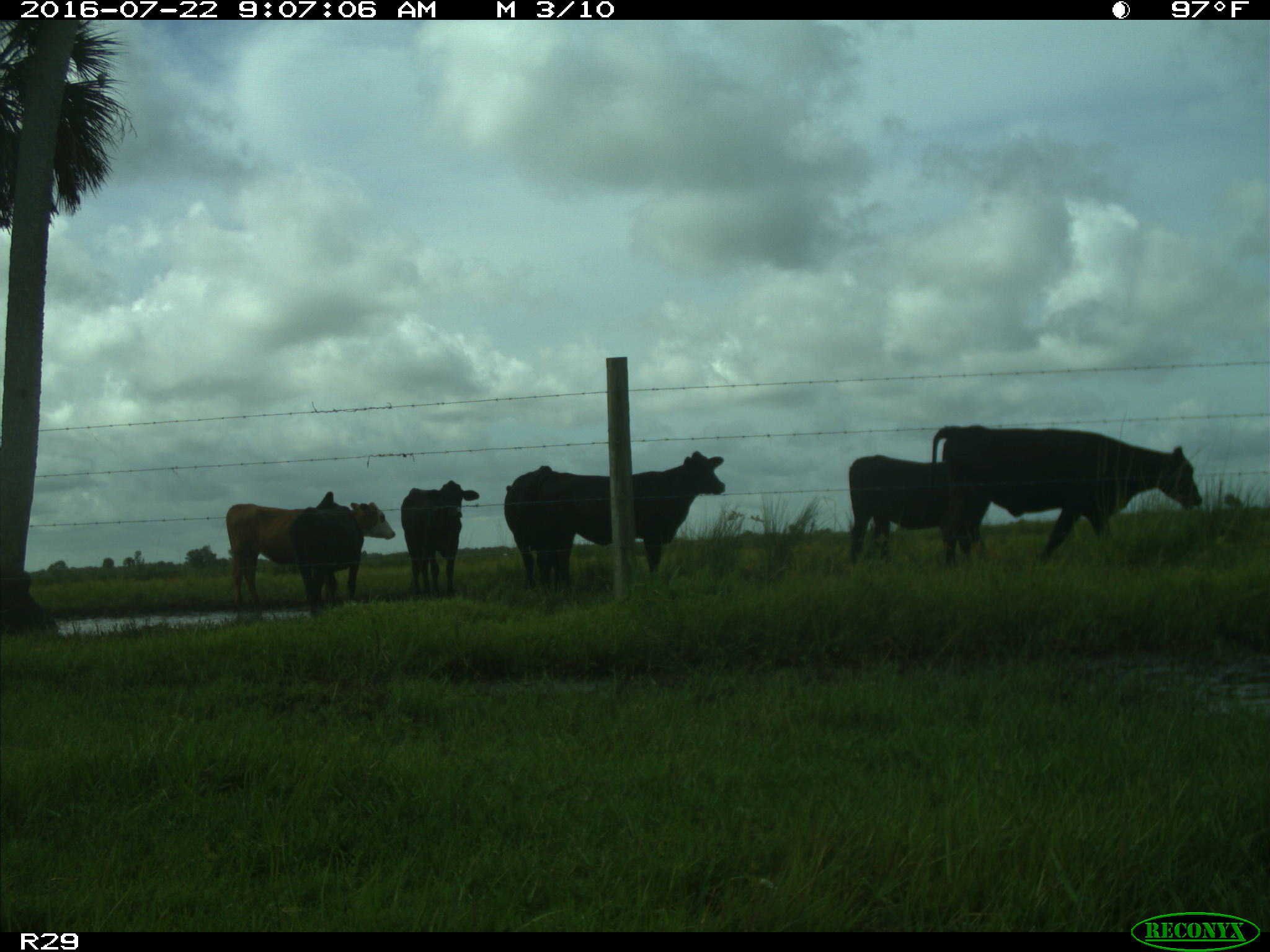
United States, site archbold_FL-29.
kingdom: Animalia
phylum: Chordata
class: Mammalia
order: Artiodactyla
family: Bovidae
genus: Bos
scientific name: Bos taurus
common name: domestic cow